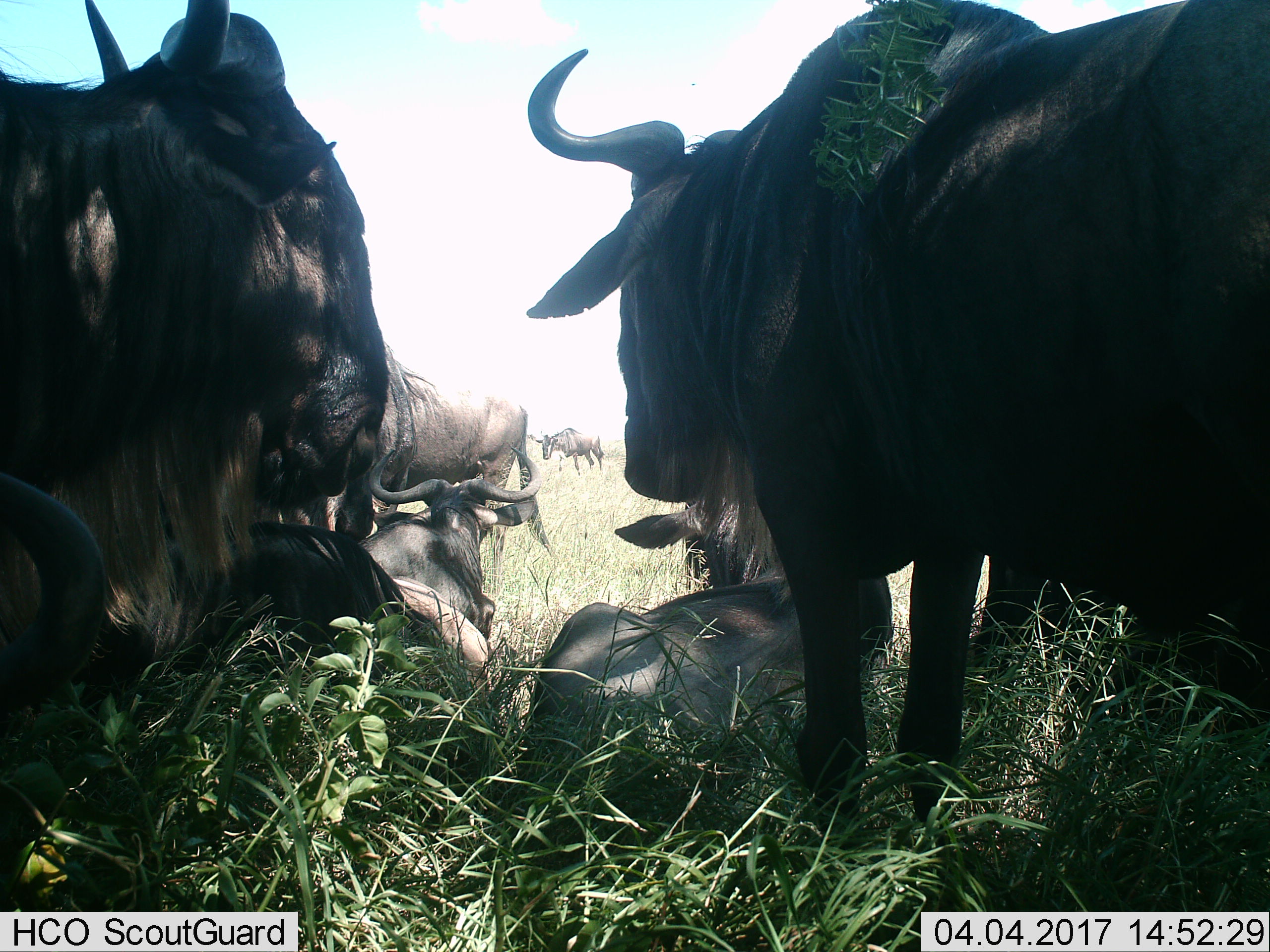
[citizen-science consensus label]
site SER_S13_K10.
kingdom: Animalia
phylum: Chordata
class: Mammalia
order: Artiodactyla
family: Bovidae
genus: Connochaetes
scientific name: Connochaetes taurinus taurinus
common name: blue wildebeest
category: wildebeestblue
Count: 7.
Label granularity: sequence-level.